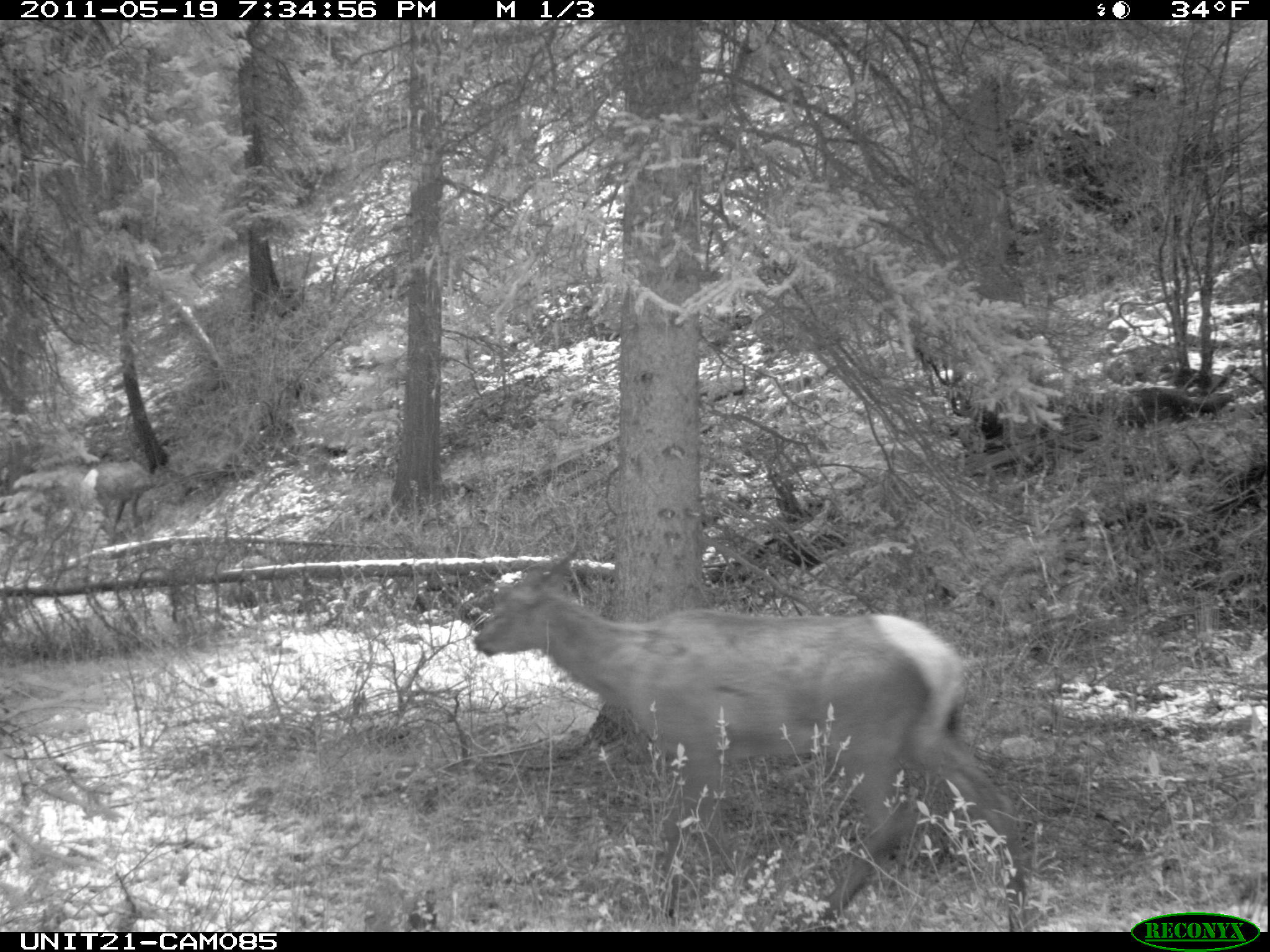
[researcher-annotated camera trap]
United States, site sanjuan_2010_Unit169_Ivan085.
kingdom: Animalia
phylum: Chordata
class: Mammalia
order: Artiodactyla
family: Cervidae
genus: Cervus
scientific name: Cervus elaphus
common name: red deer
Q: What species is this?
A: Cervus elaphus (red deer).